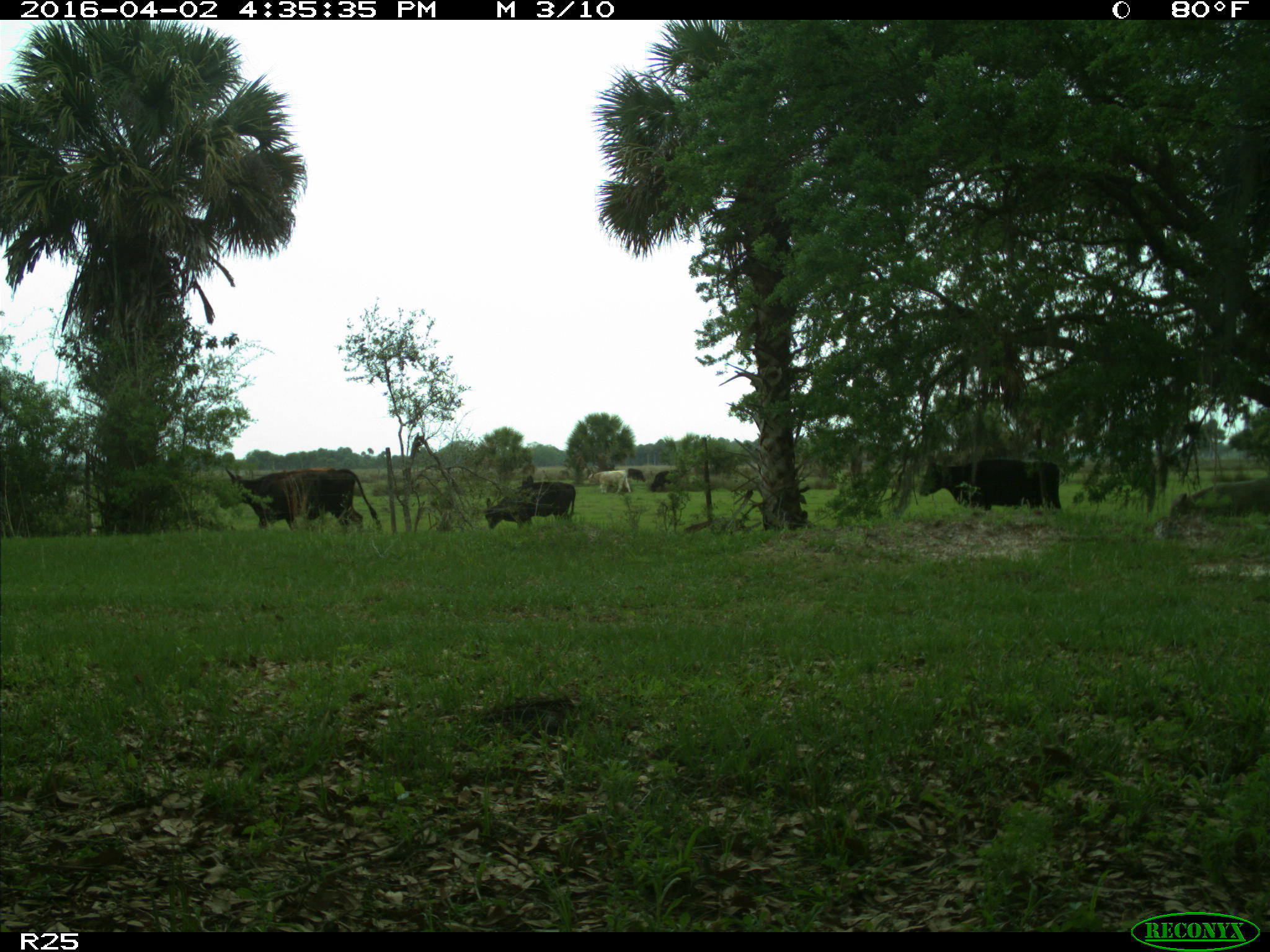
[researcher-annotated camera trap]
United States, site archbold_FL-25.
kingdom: Animalia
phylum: Chordata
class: Mammalia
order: Artiodactyla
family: Bovidae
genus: Bos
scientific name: Bos taurus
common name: domestic cow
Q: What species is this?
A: Bos taurus (domestic cow).